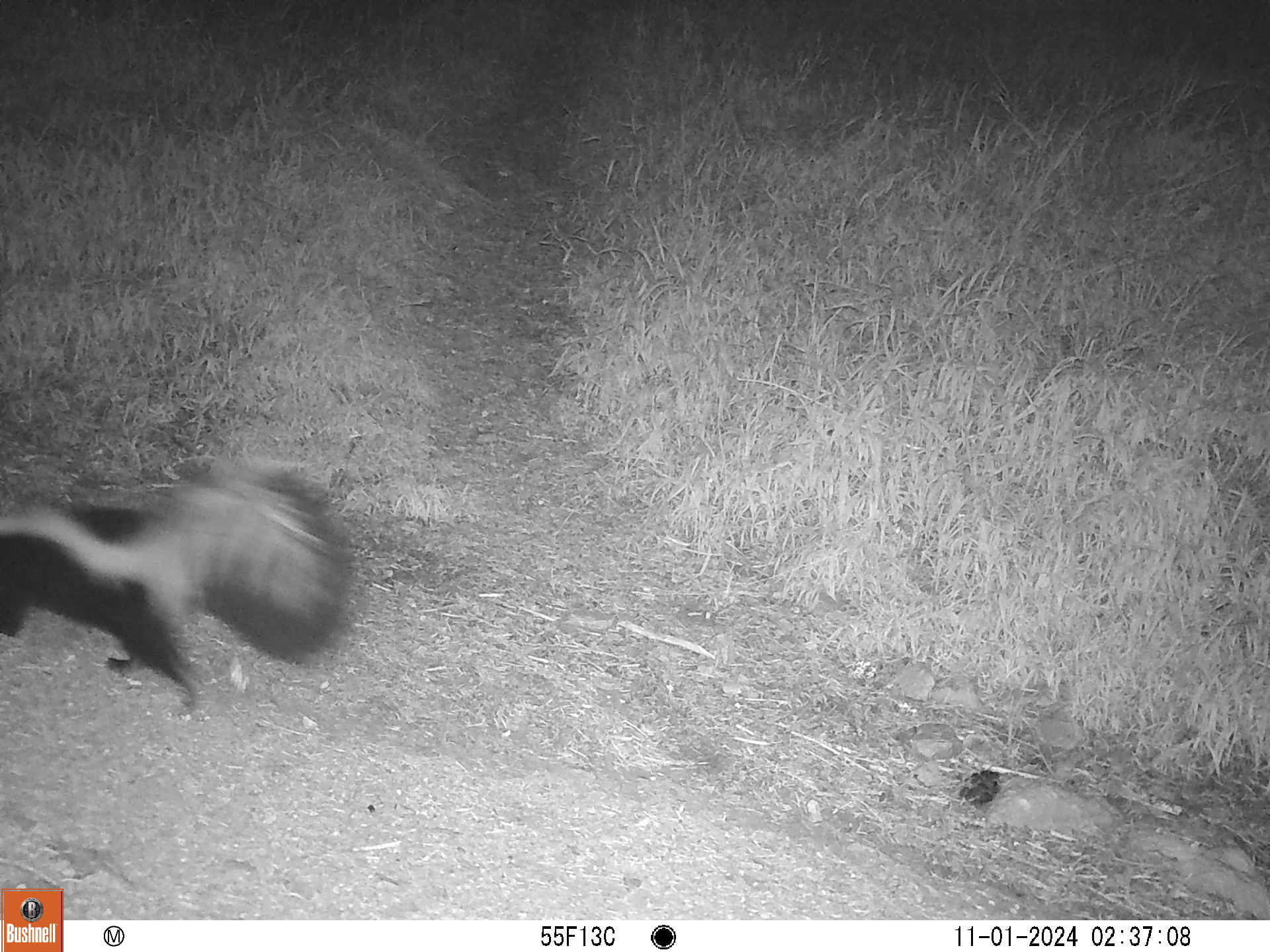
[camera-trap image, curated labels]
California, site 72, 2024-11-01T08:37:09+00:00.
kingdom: Animalia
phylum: Chordata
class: Mammalia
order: Carnivora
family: Mephitidae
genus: Mephitis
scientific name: Mephitis mephitis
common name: striped skunk